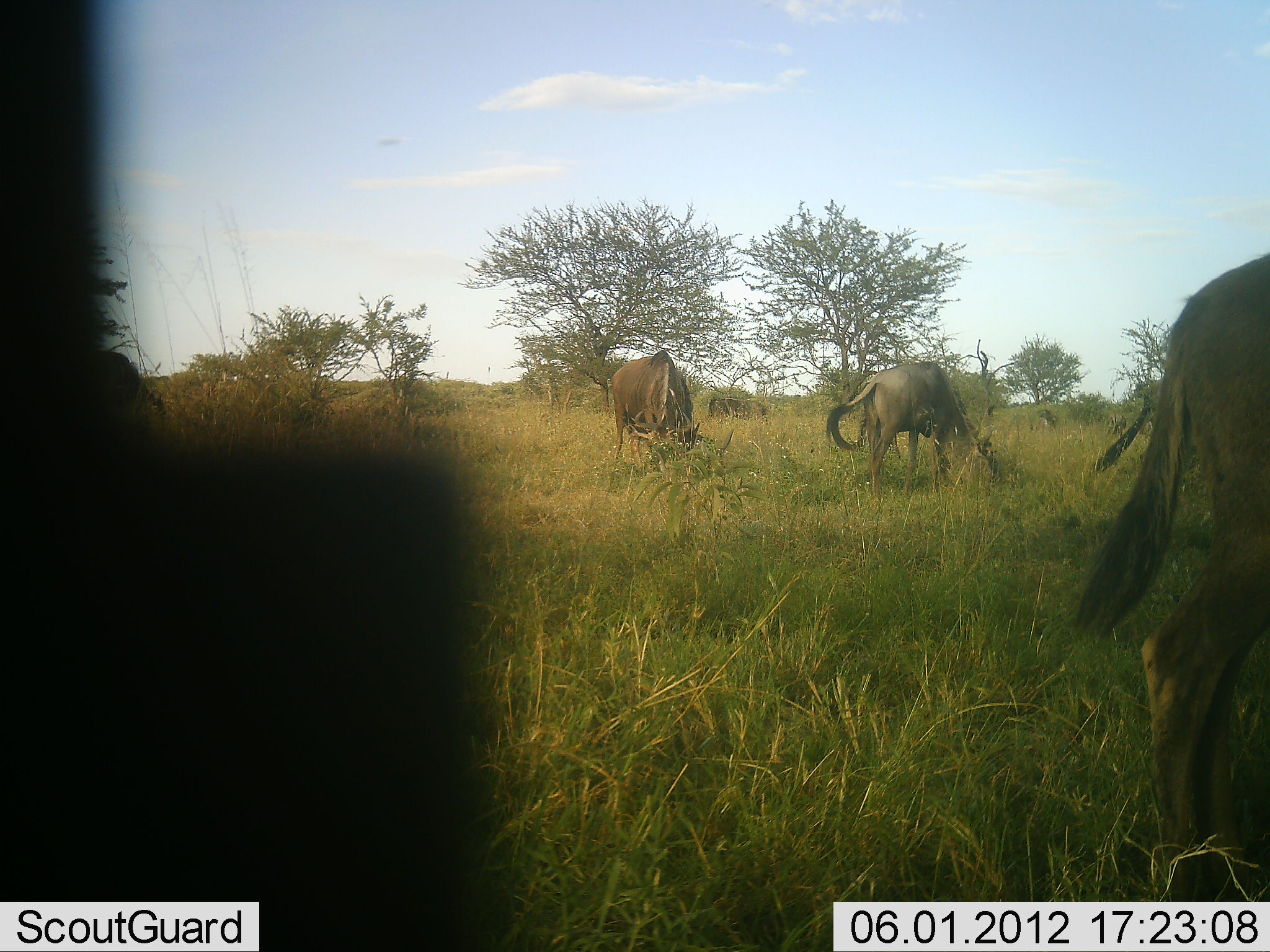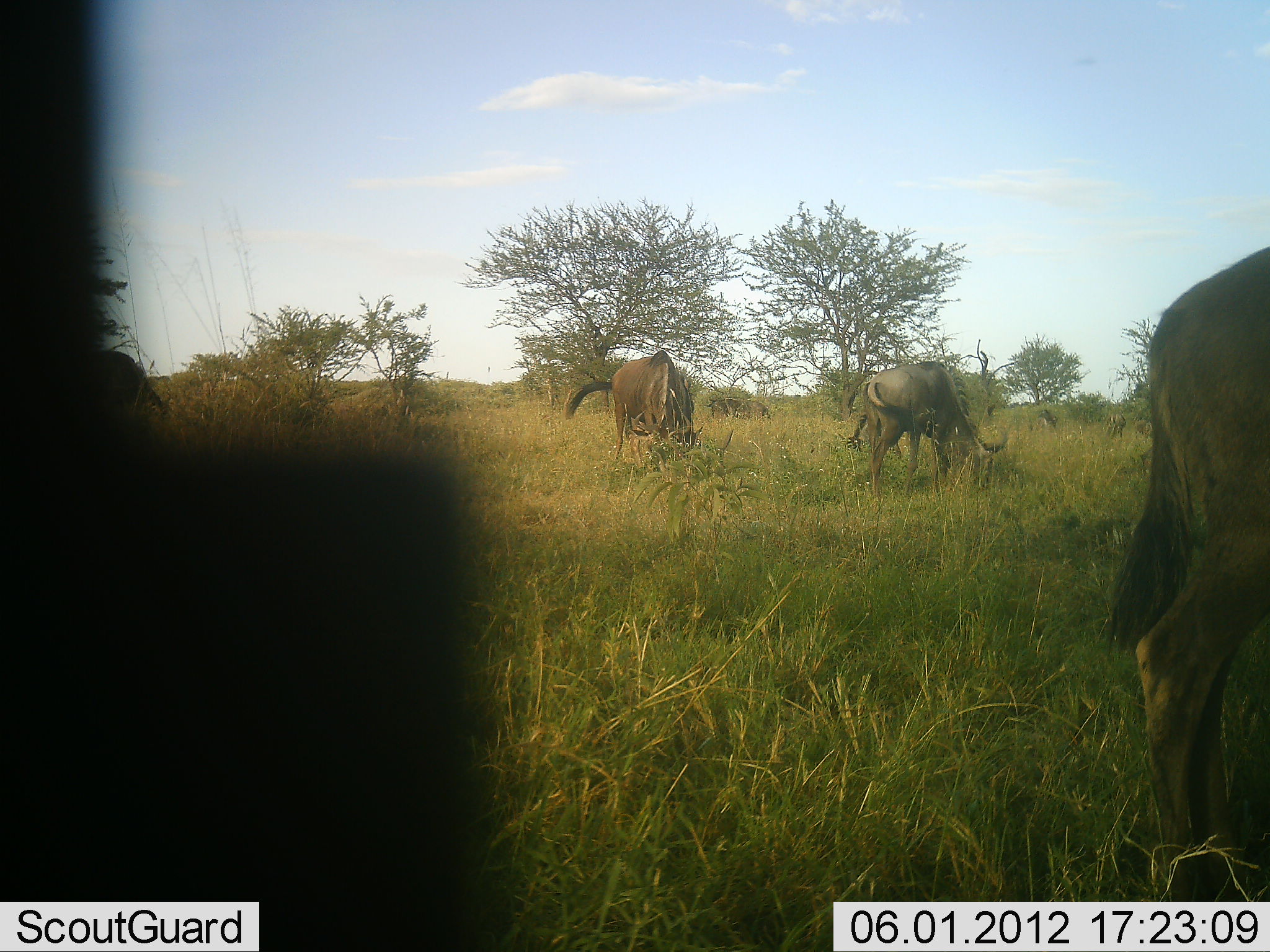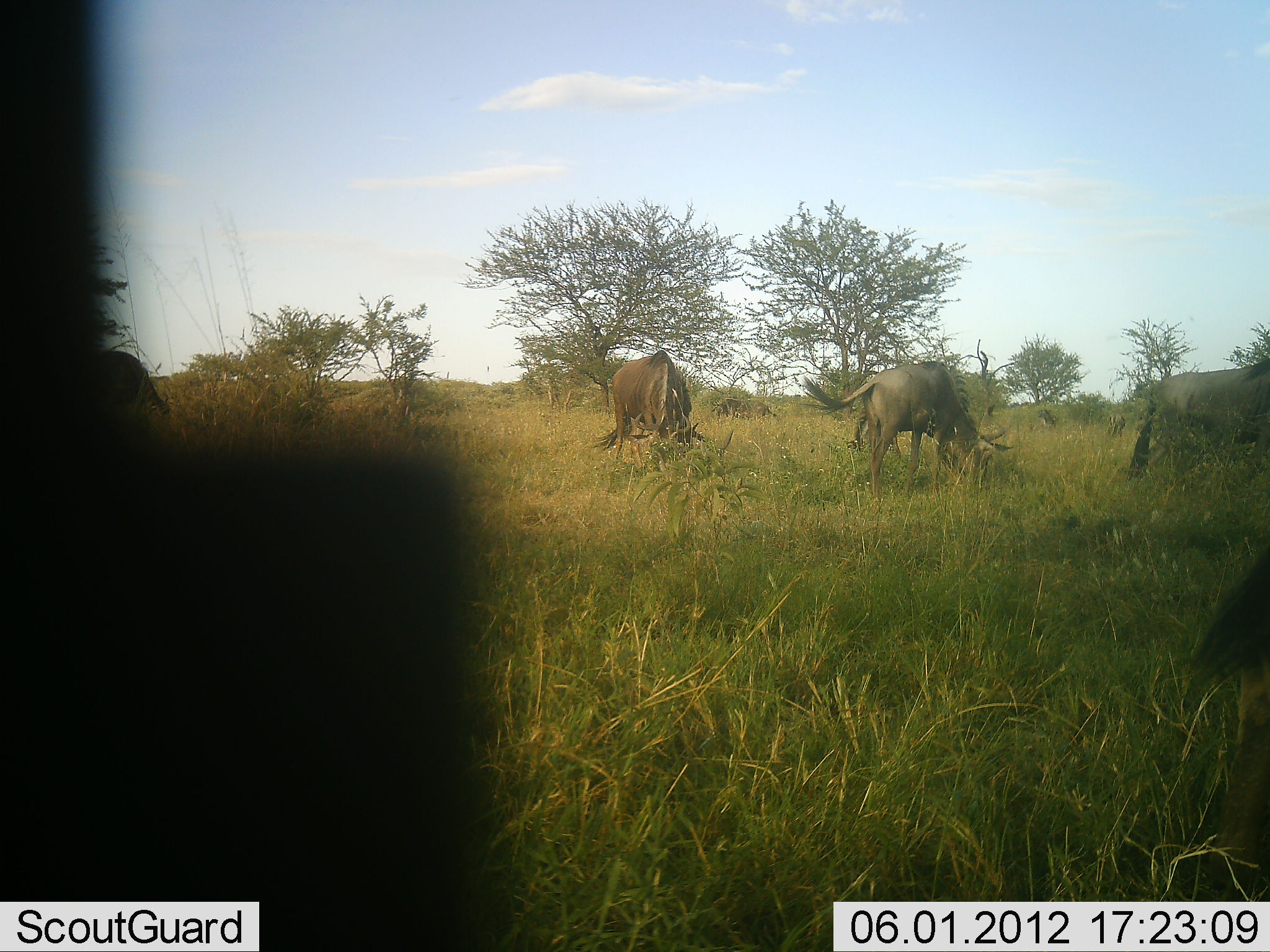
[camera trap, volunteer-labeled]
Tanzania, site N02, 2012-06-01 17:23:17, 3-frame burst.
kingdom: Animalia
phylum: Chordata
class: Mammalia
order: Artiodactyla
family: Bovidae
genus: Connochaetes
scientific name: Connochaetes taurinus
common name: blue wildebeest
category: wildebeest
Wildebeest (blue wildebeest) (Connochaetes taurinus), count 5. Behavior (volunteer vote fractions): standing 20%, resting 0%, moving 0%, interacting 0%. Young present (vote fraction): 0%. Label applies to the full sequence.